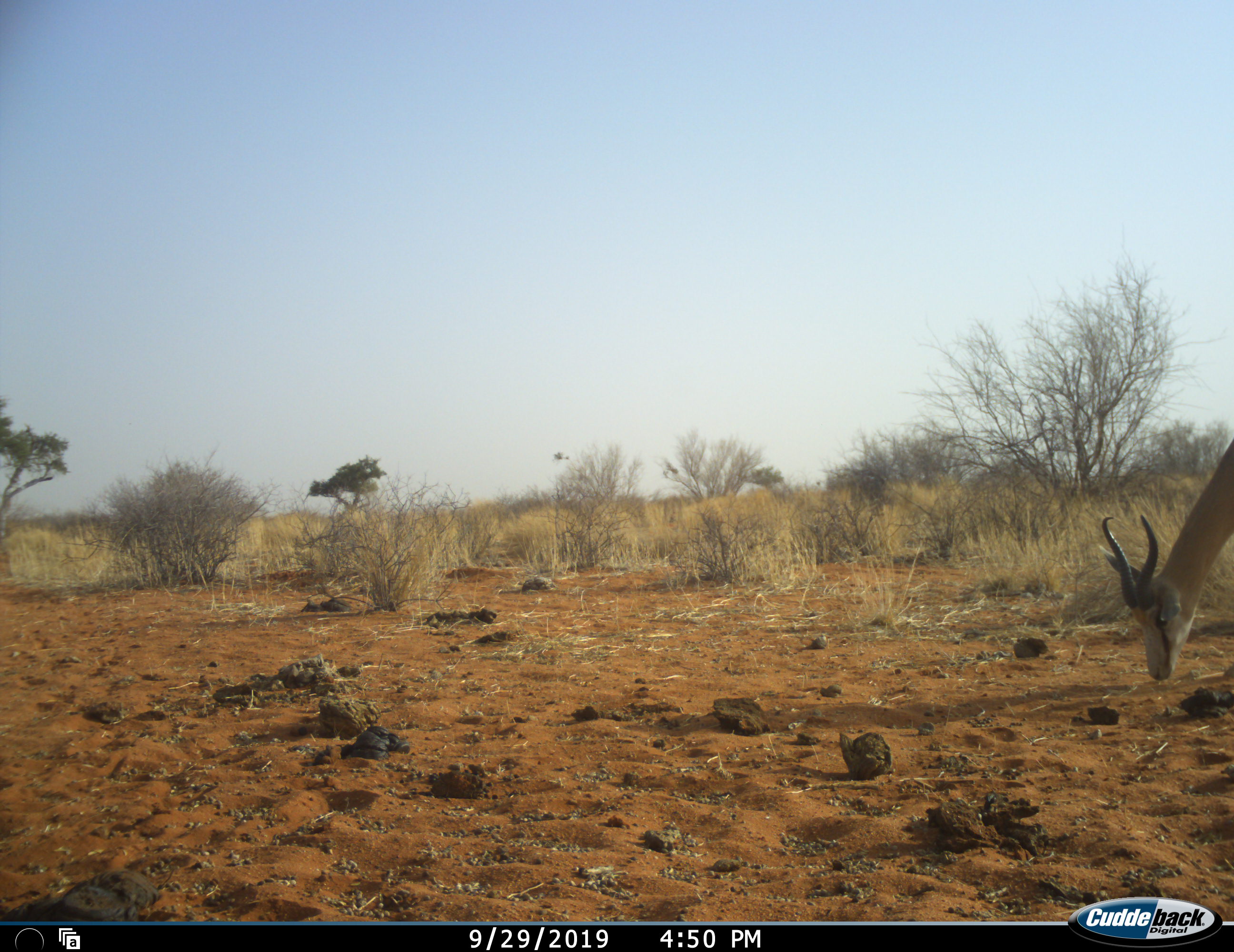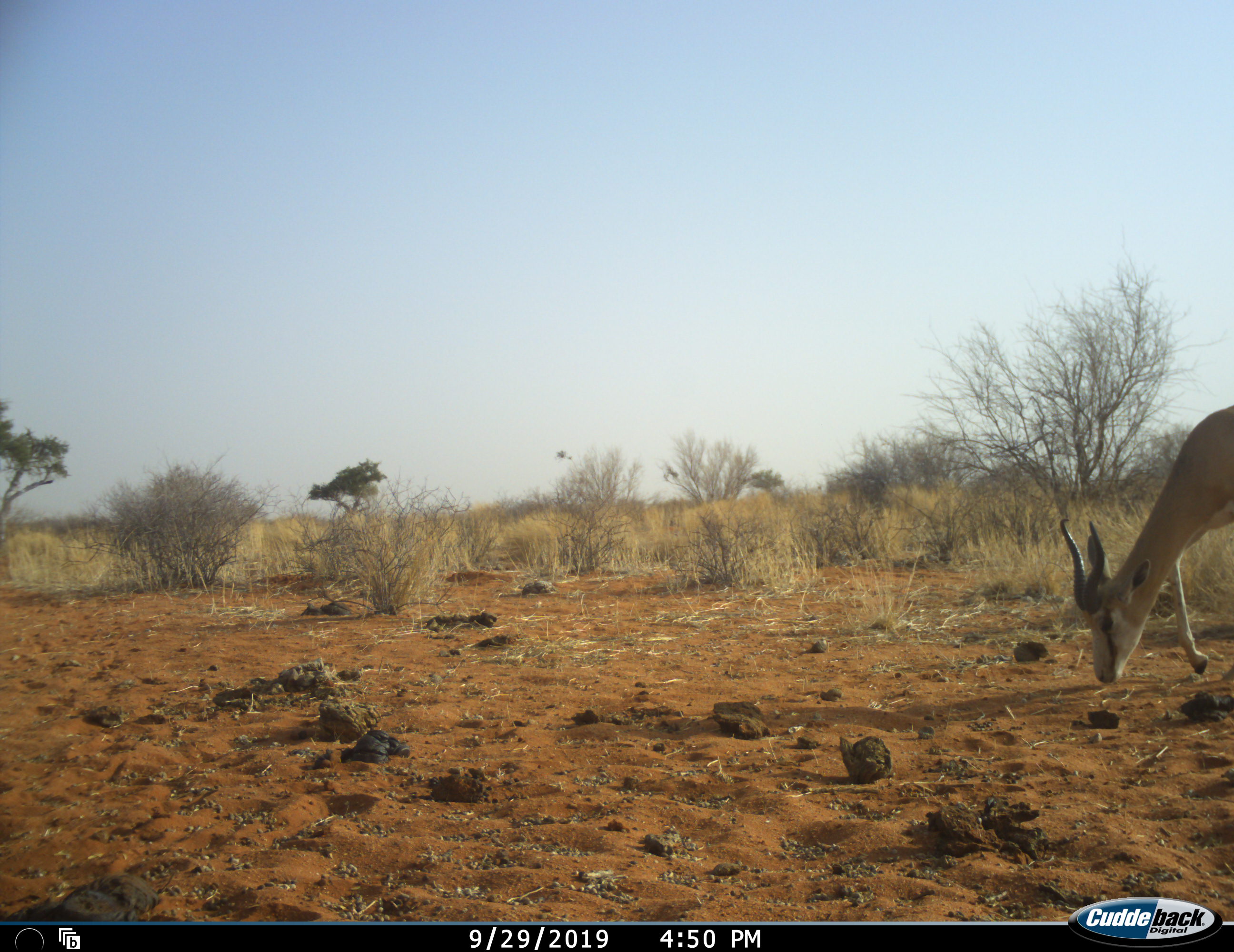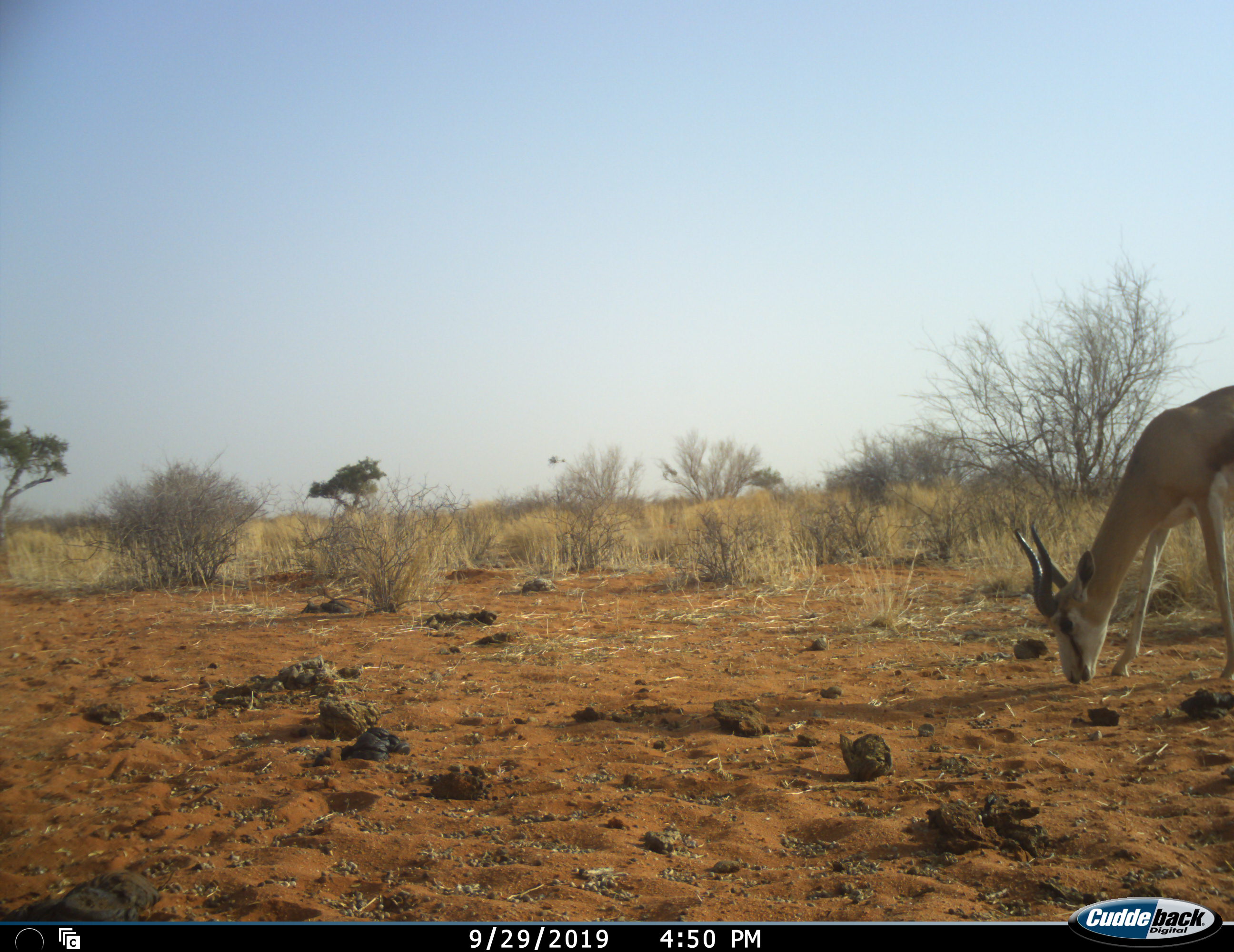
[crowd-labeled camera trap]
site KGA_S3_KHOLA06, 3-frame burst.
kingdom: Animalia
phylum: Chordata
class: Mammalia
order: Artiodactyla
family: Bovidae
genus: Antidorcas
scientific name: Antidorcas marsupialis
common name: springbok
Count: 1.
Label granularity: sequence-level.